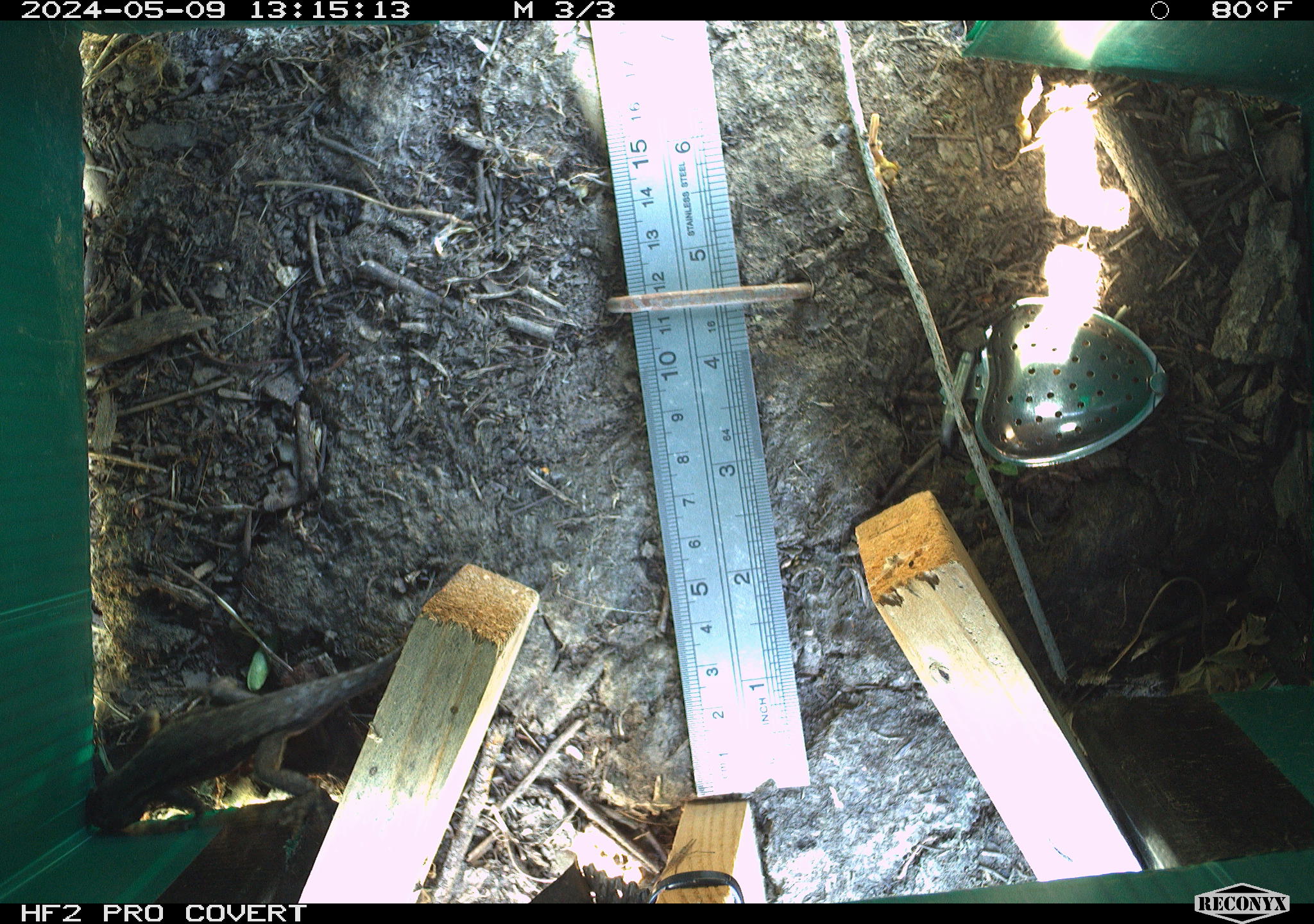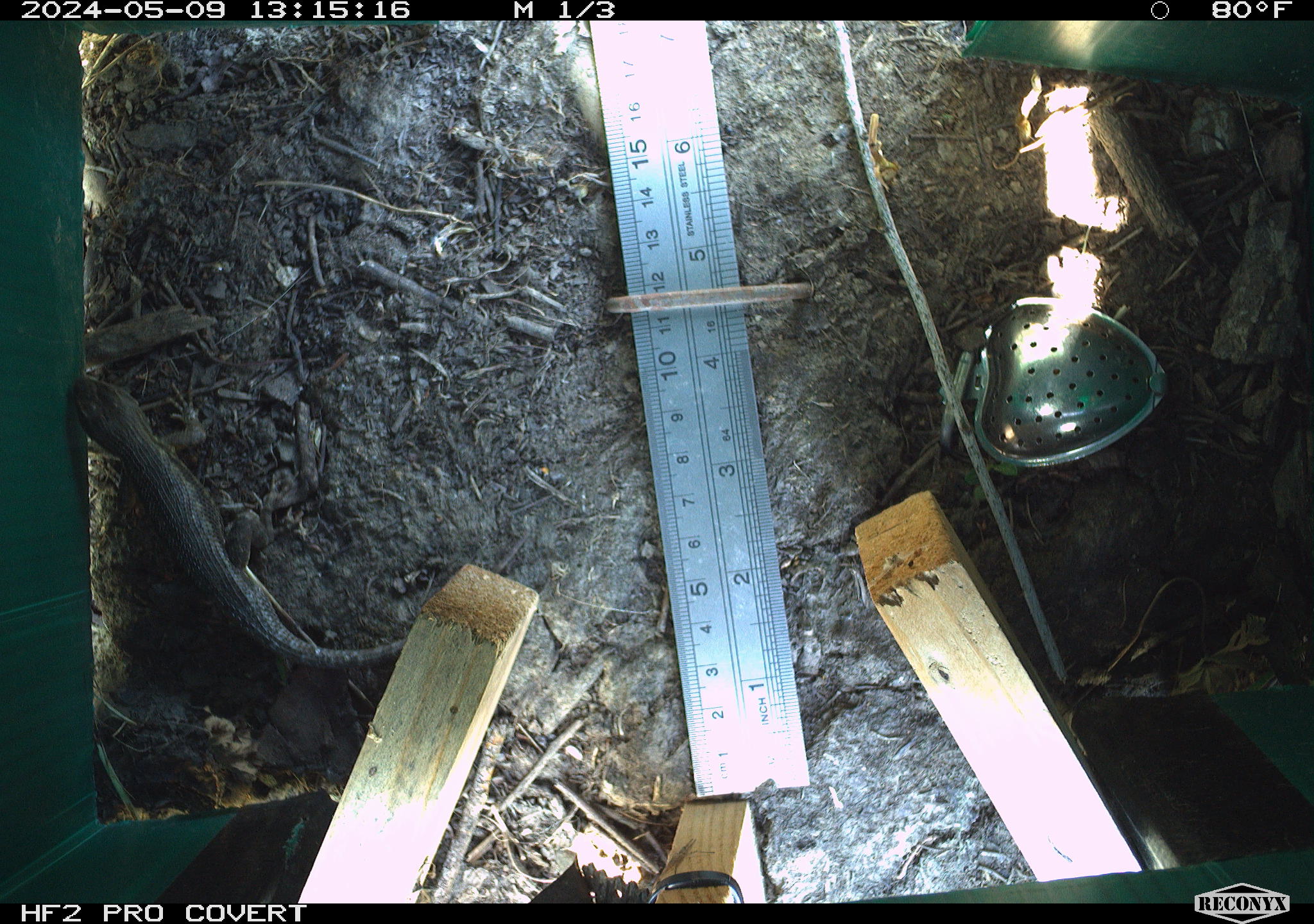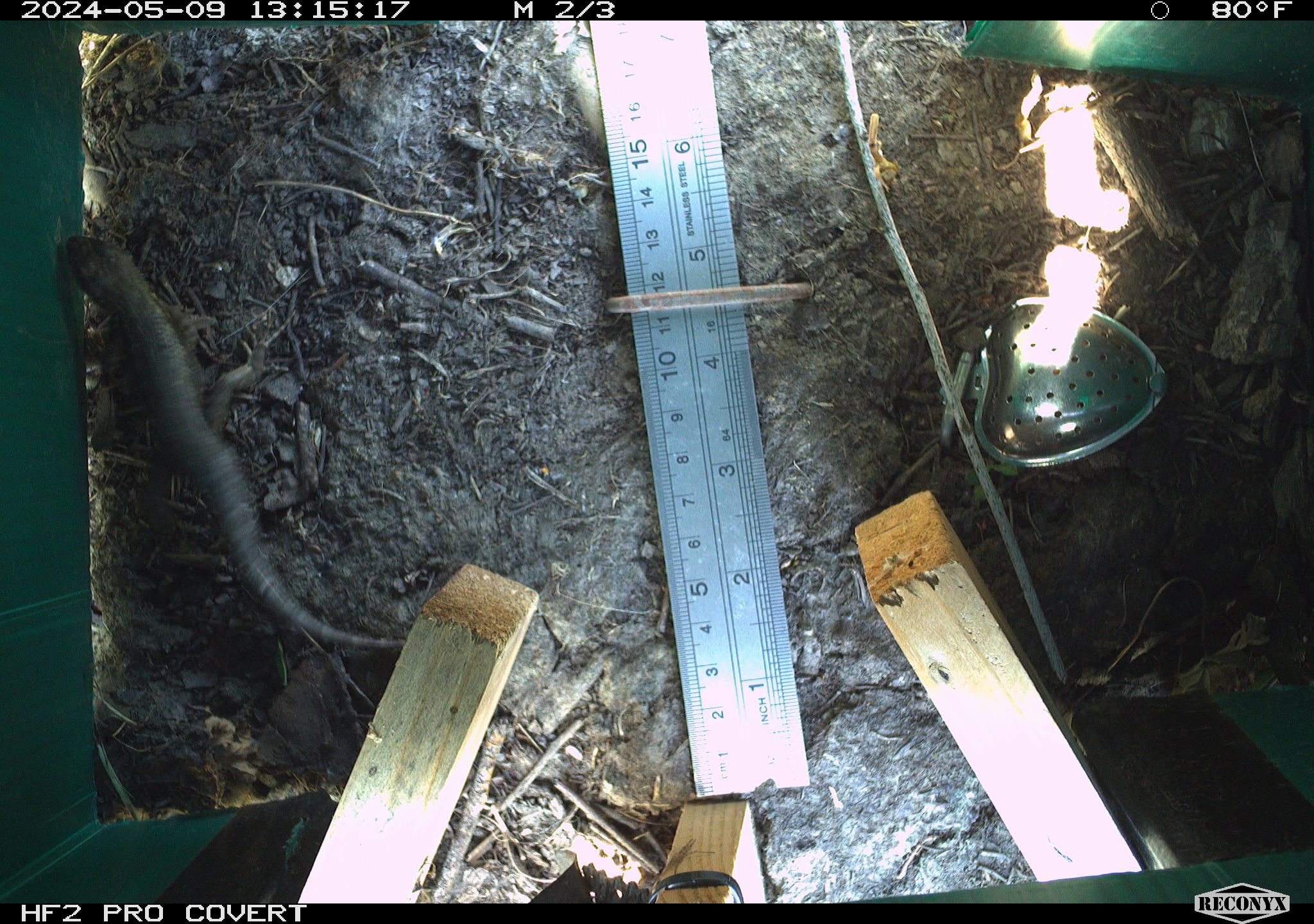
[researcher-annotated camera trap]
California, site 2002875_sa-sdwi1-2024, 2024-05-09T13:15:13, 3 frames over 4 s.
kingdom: Animalia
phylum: Chordata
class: Reptilia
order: Squamata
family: Phrynosomatidae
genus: Sceloporus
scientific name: Sceloporus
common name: spiny lizards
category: sceloporus species